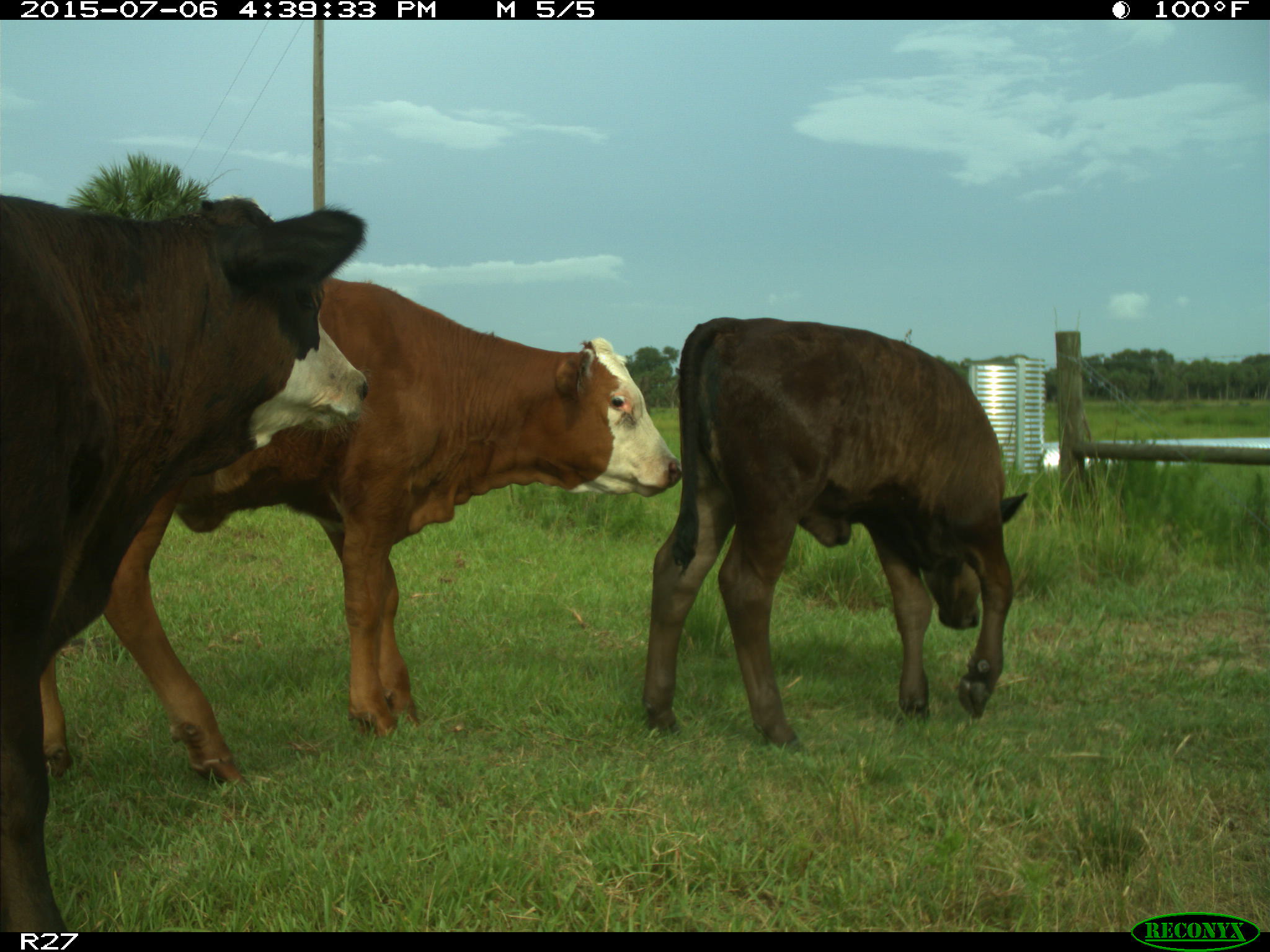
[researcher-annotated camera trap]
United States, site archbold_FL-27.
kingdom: Animalia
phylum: Chordata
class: Mammalia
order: Artiodactyla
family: Bovidae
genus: Bos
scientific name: Bos taurus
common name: domestic cow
Bos taurus (domestic cow).